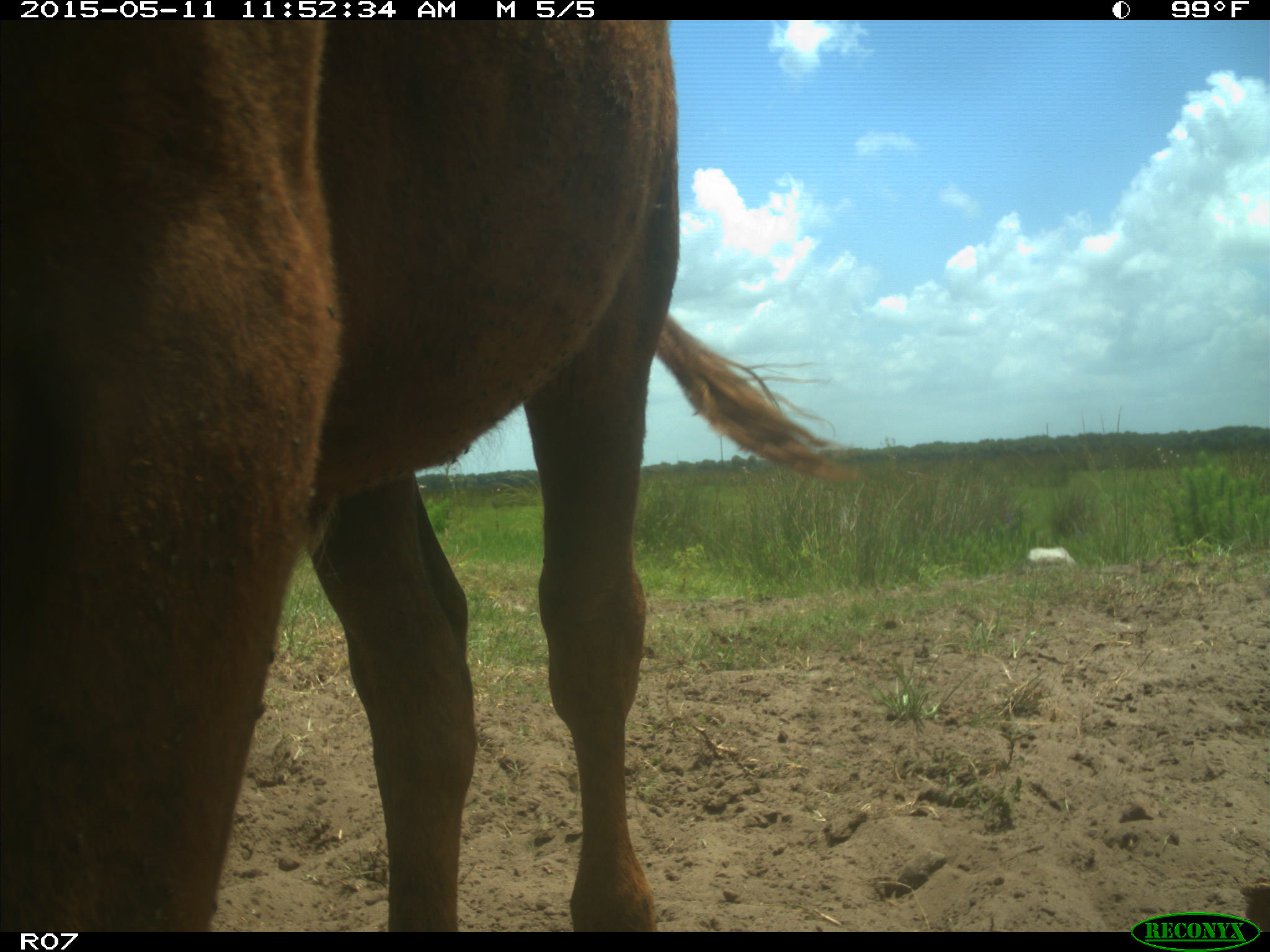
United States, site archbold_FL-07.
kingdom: Animalia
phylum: Chordata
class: Mammalia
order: Artiodactyla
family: Bovidae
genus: Bos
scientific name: Bos taurus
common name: domestic cow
Bos taurus (domestic cow).